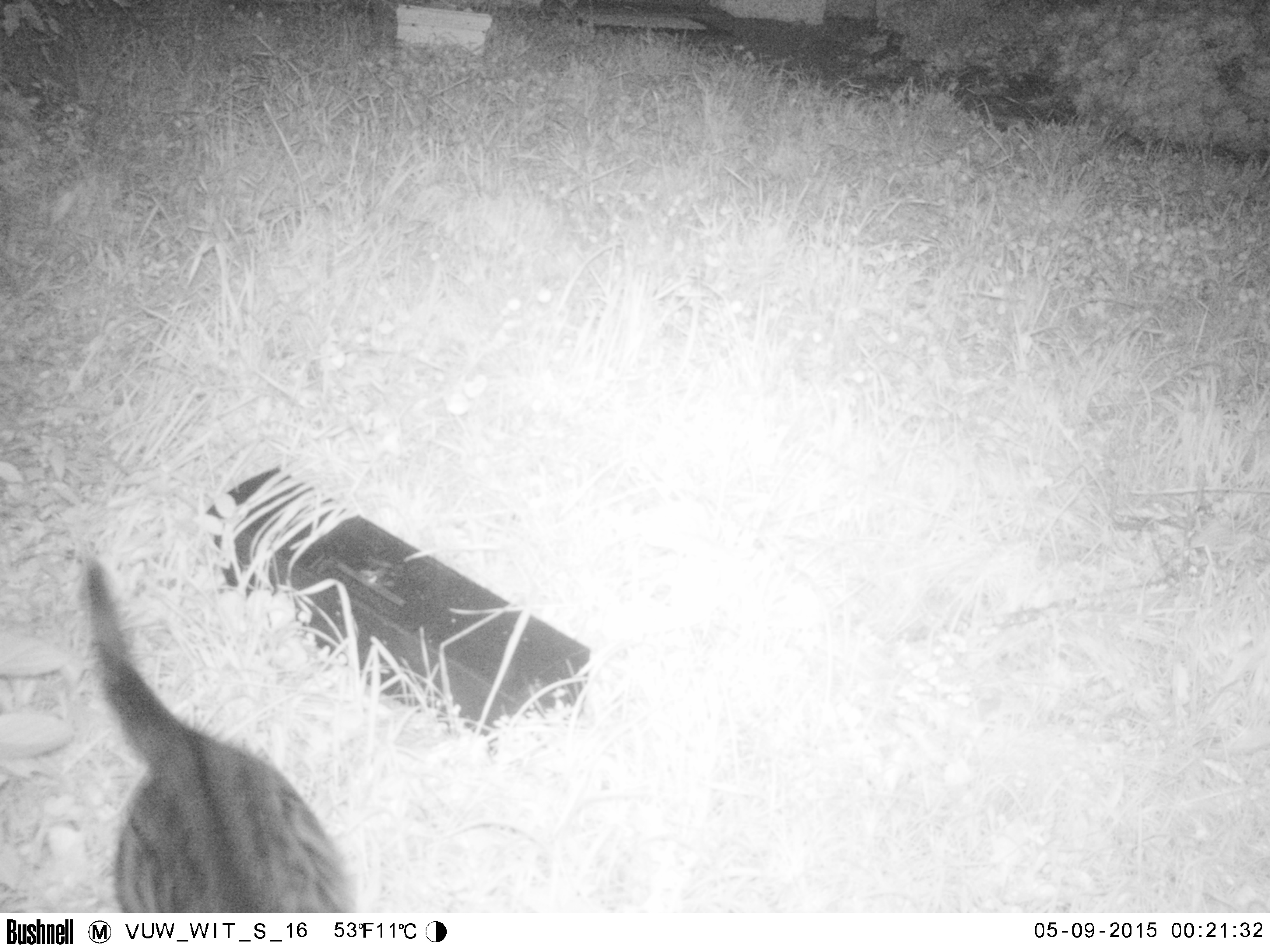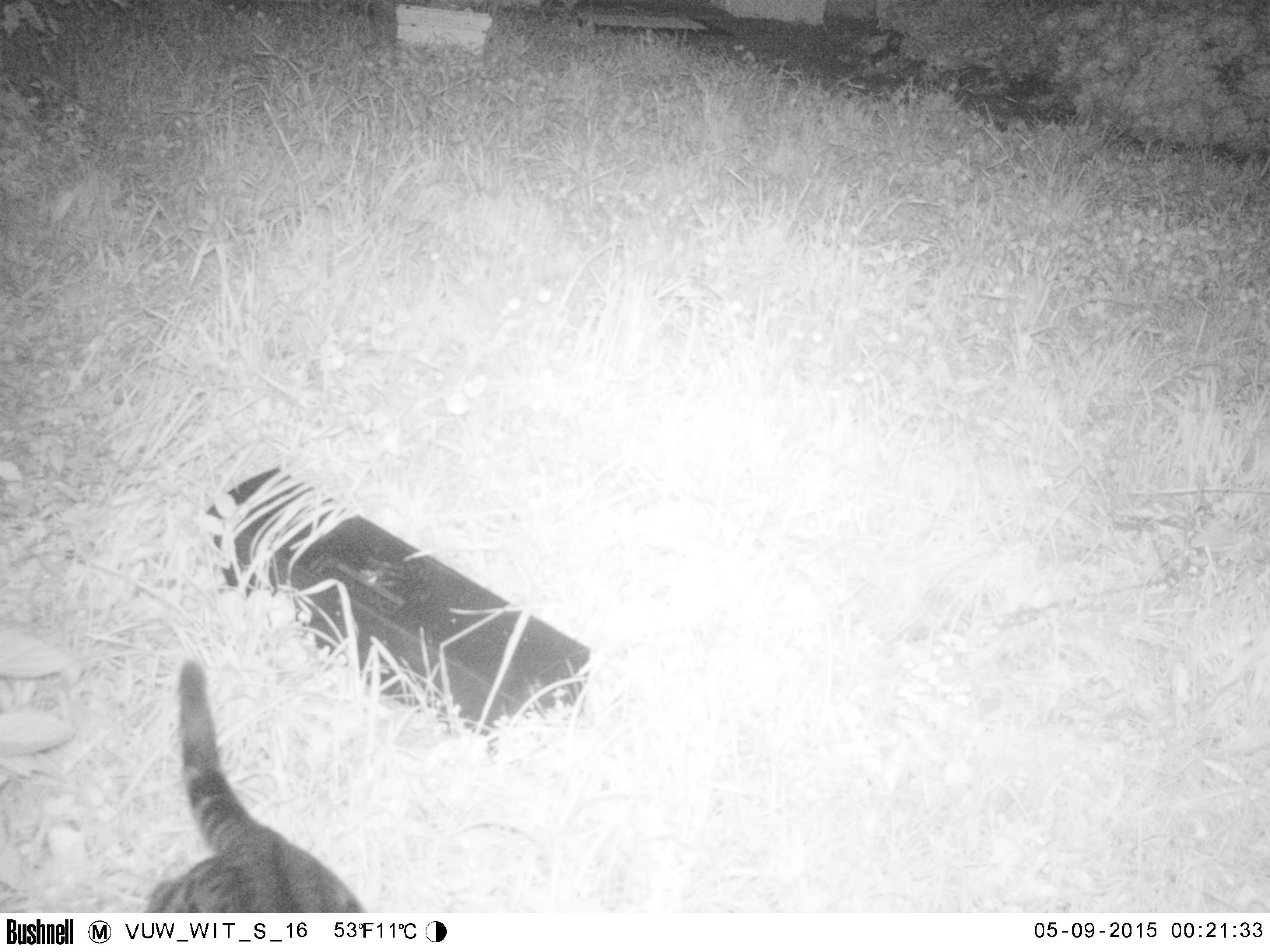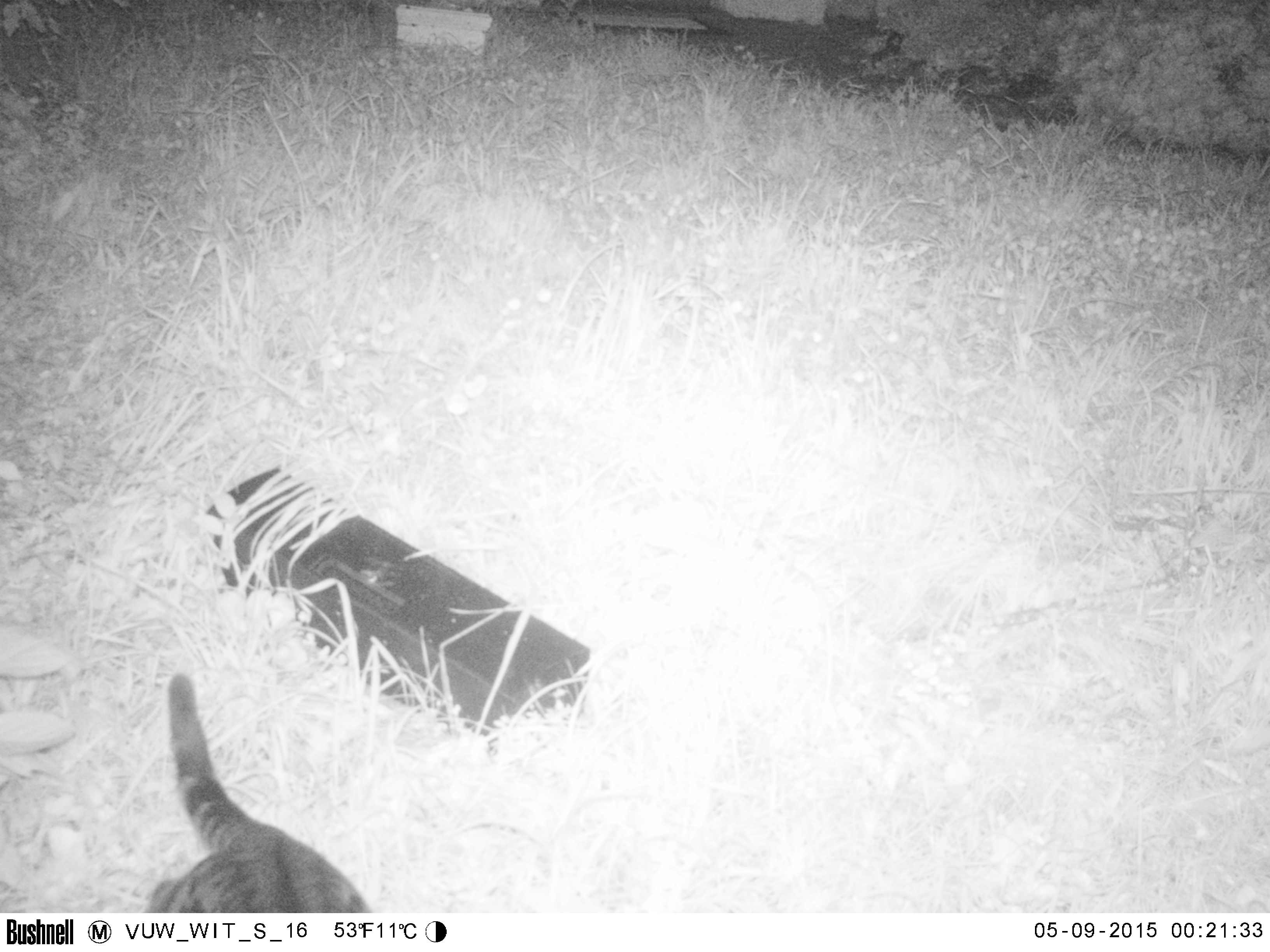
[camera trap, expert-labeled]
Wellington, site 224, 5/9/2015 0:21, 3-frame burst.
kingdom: Animalia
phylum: Chordata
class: Mammalia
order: Carnivora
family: Felidae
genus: Felis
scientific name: Felis catus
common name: cat